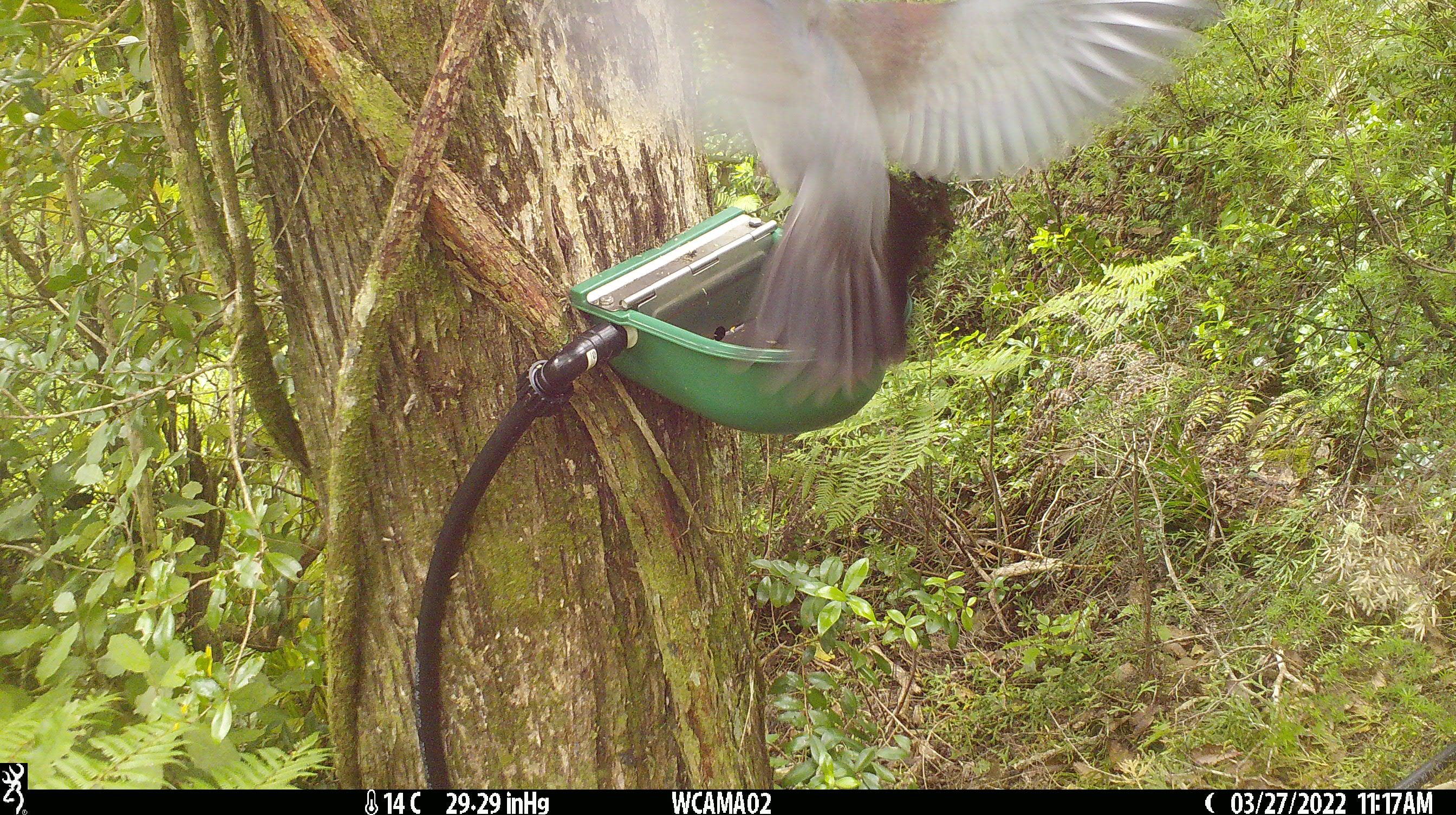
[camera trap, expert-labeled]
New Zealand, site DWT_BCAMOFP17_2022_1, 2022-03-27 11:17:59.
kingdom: Animalia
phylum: Chordata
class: Aves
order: Columbiformes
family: Columbidae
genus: Hemiphaga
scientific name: Hemiphaga novaeseelandiae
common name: new zealand pigeon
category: kereru